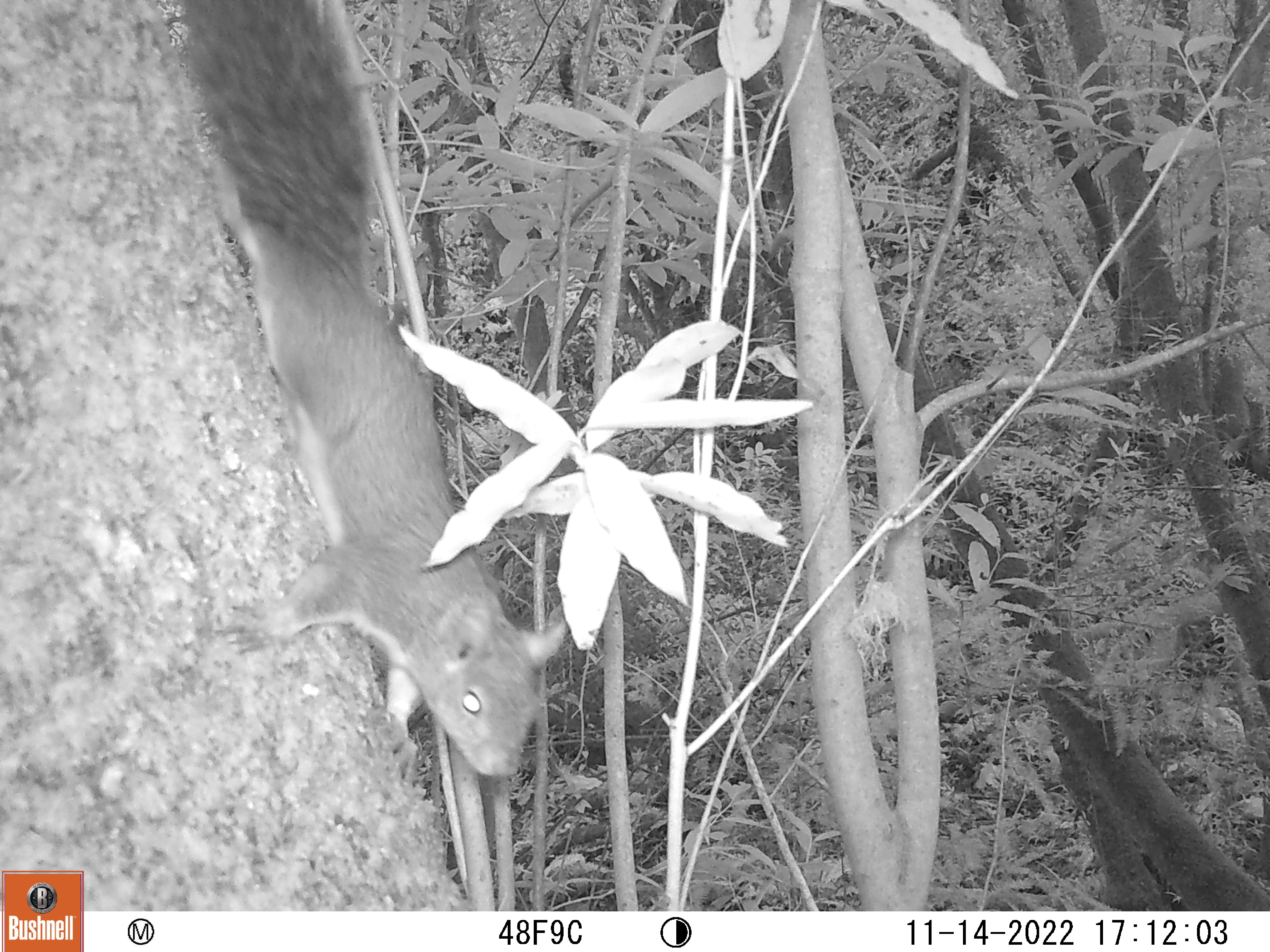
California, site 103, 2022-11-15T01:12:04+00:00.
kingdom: Animalia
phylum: Chordata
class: Mammalia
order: Rodentia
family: Sciuridae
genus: Sciurus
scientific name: Sciurus griseus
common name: western gray squirrel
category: western grey squirrel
Western grey squirrel (western gray squirrel) (Sciurus griseus).